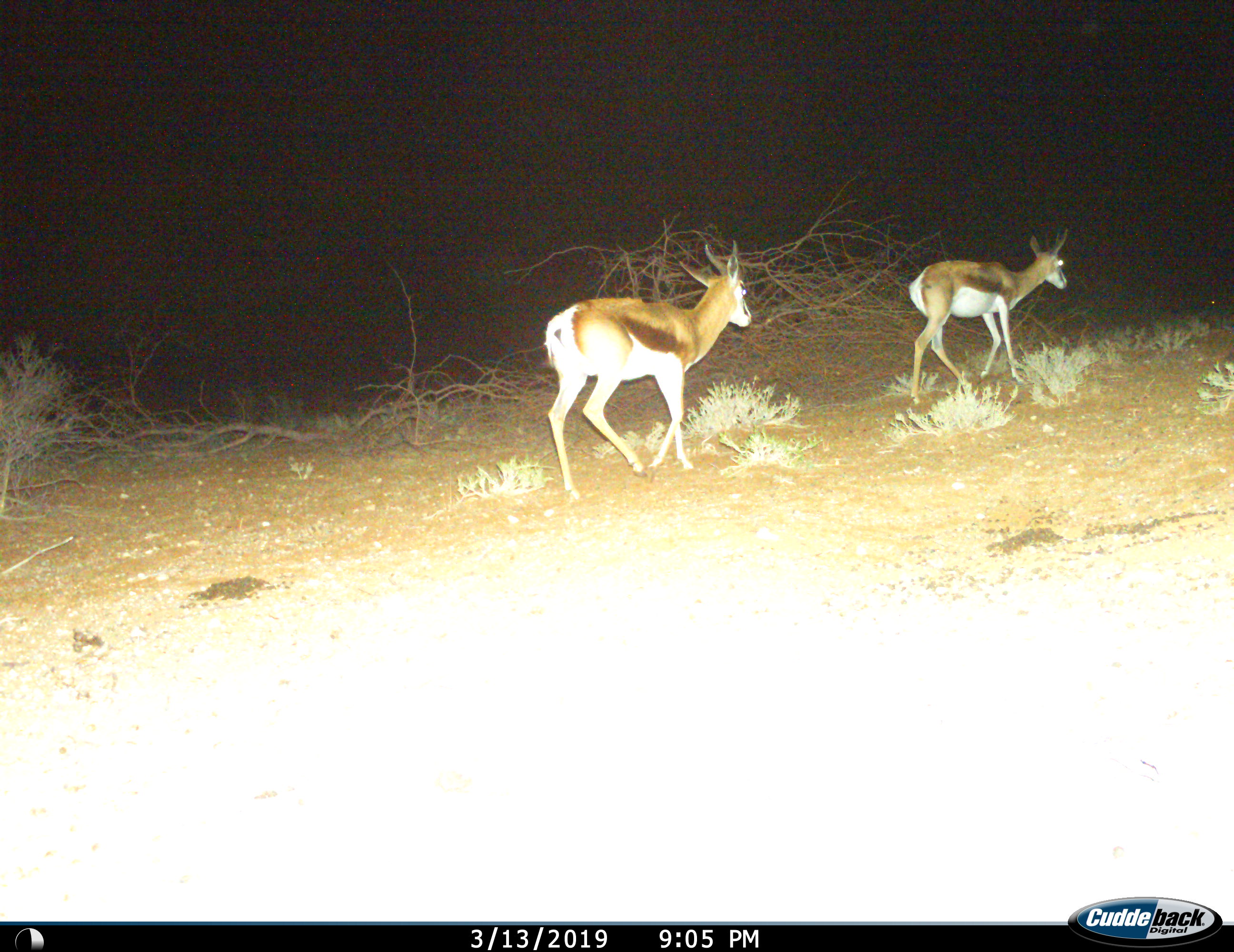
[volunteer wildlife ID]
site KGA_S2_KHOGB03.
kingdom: Animalia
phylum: Chordata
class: Mammalia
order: Artiodactyla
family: Bovidae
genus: Antidorcas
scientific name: Antidorcas marsupialis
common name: springbok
Springbok (Antidorcas marsupialis), count 2. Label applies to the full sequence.